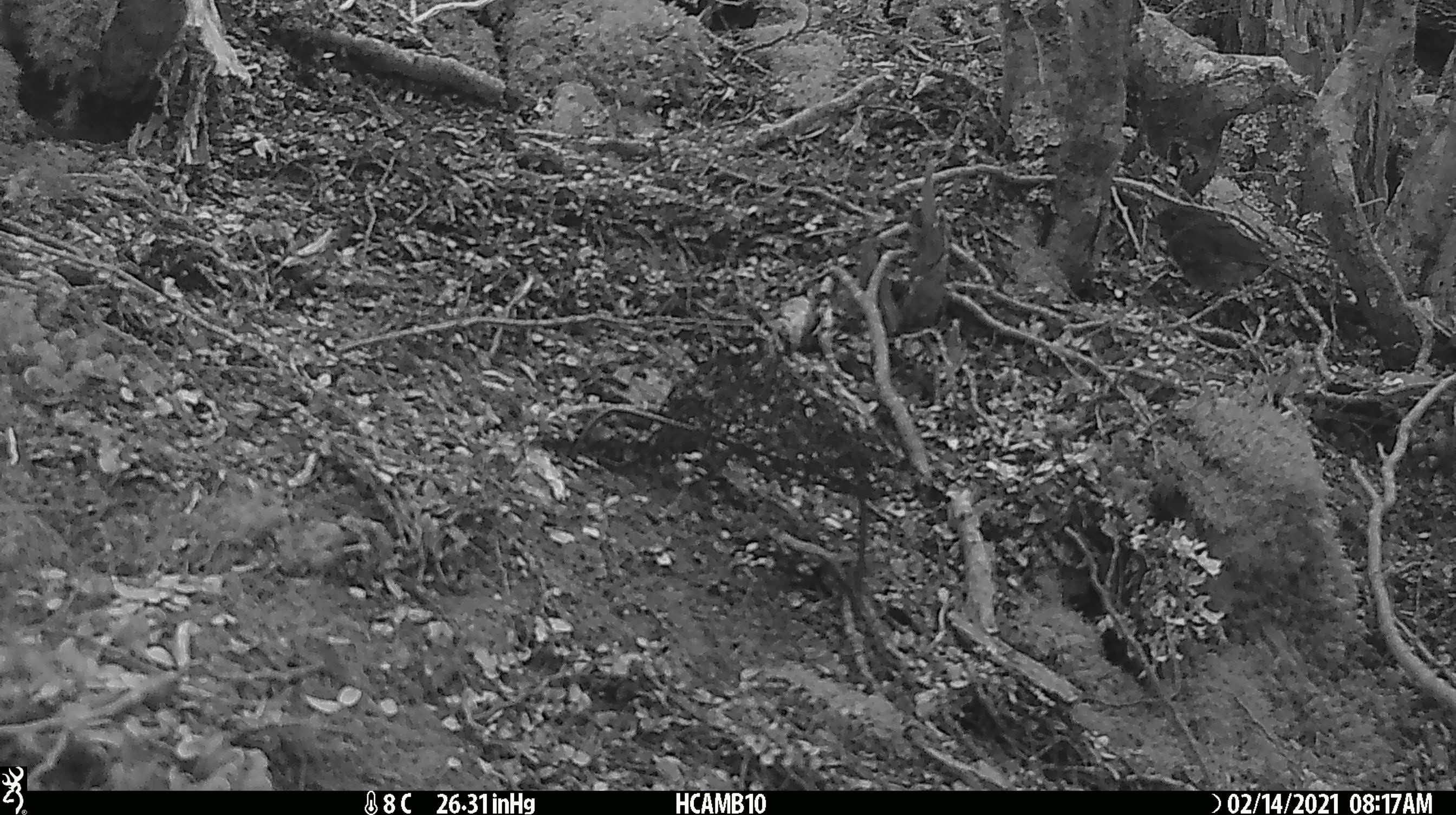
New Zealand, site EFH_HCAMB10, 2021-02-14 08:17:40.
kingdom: Animalia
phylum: Chordata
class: Aves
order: Passeriformes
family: Petroicidae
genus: Petroica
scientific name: Petroica australis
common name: new zealand robin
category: robin